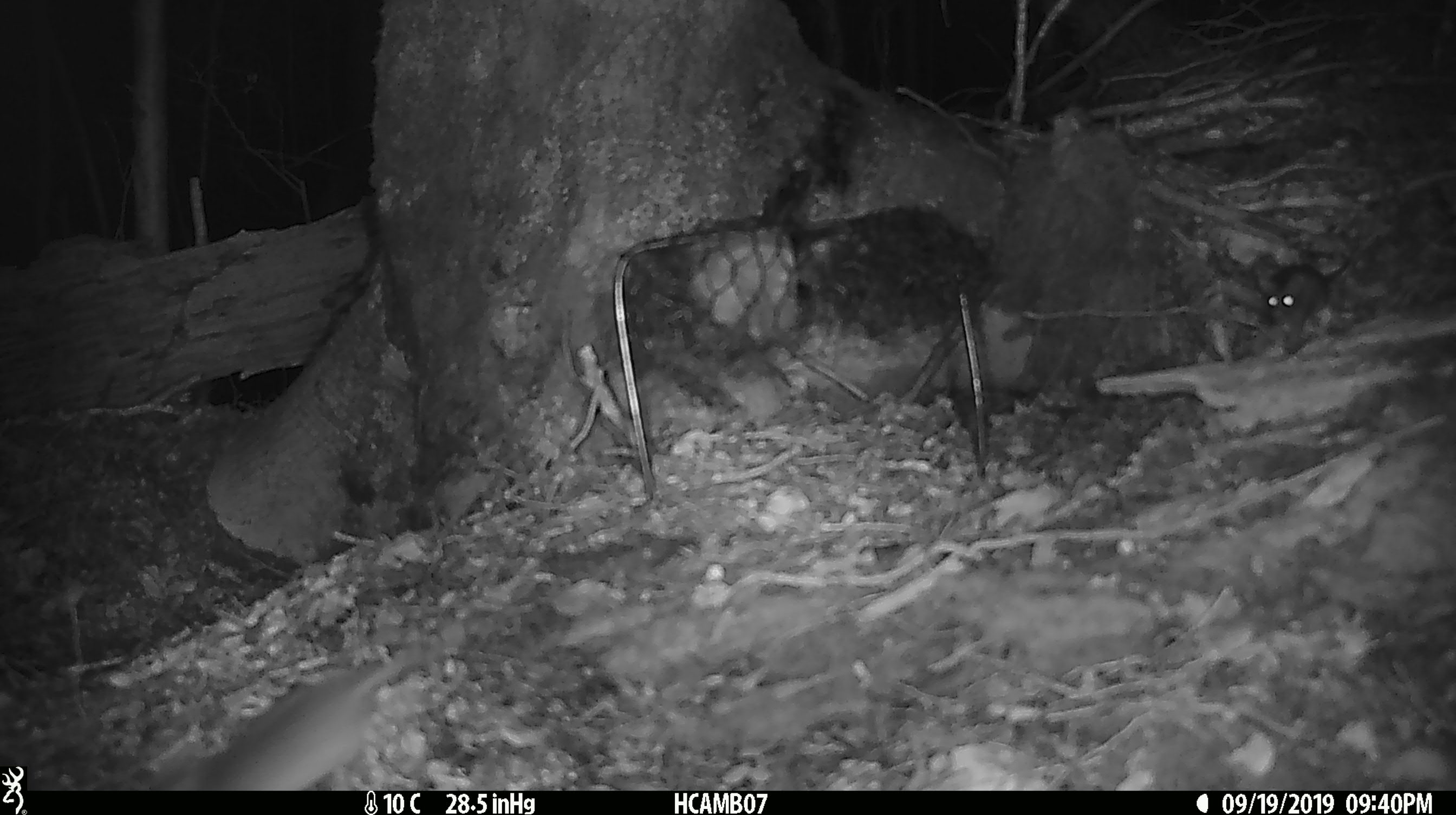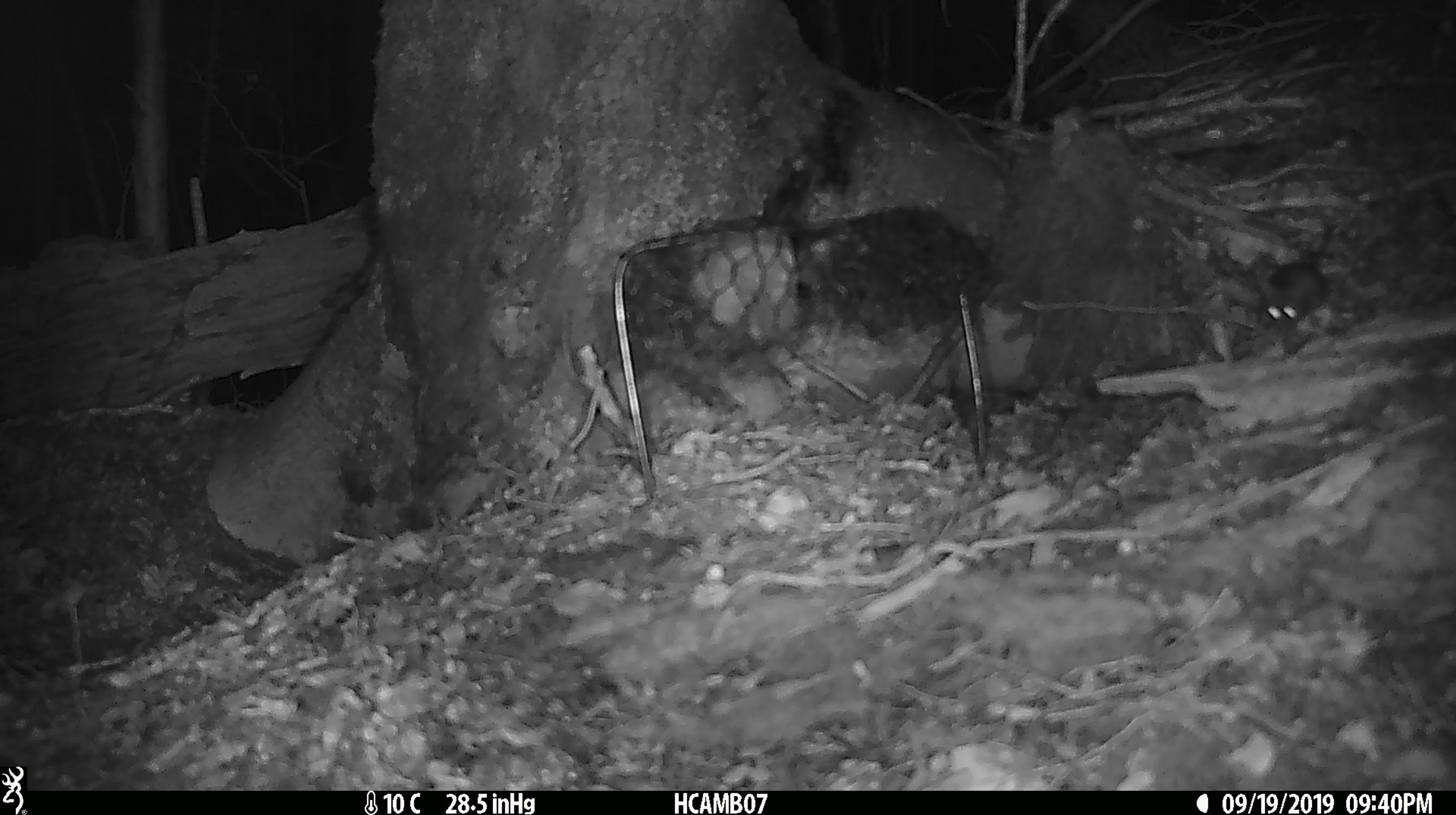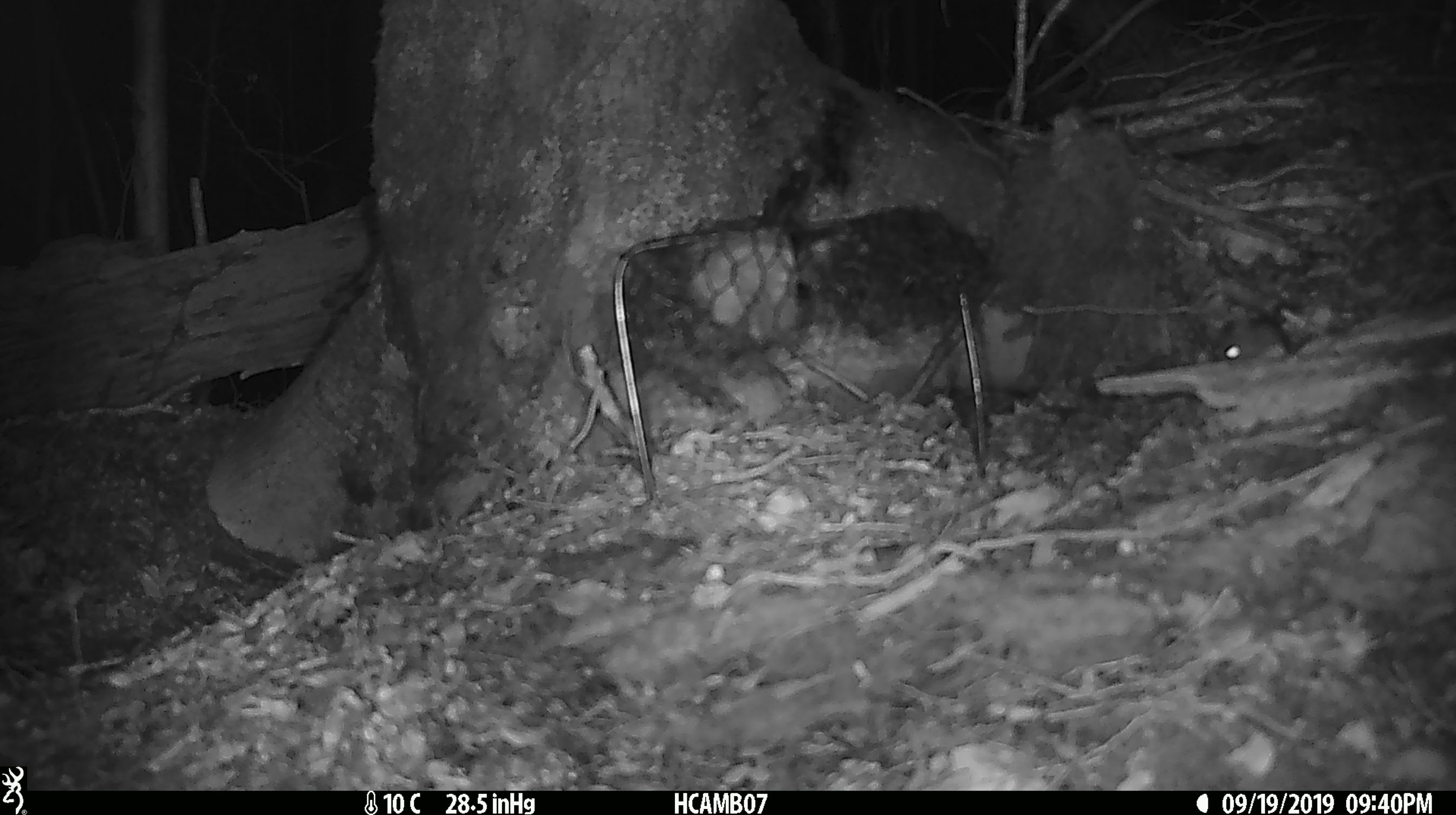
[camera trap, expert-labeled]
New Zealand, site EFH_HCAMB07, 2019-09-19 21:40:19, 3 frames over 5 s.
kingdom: Animalia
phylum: Chordata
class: Mammalia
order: Rodentia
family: Muridae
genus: Mus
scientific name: Mus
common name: mouse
Mouse (Mus).